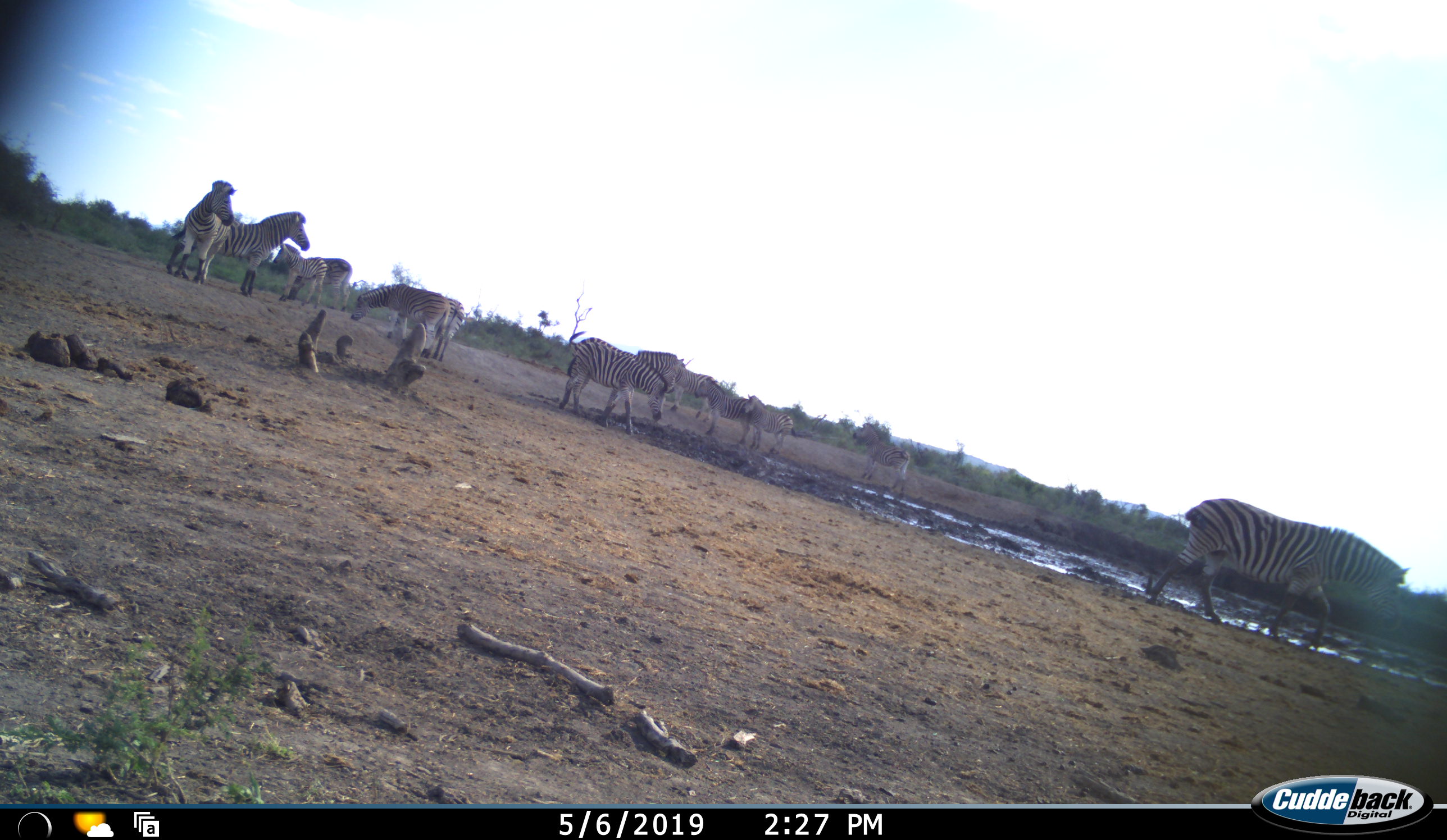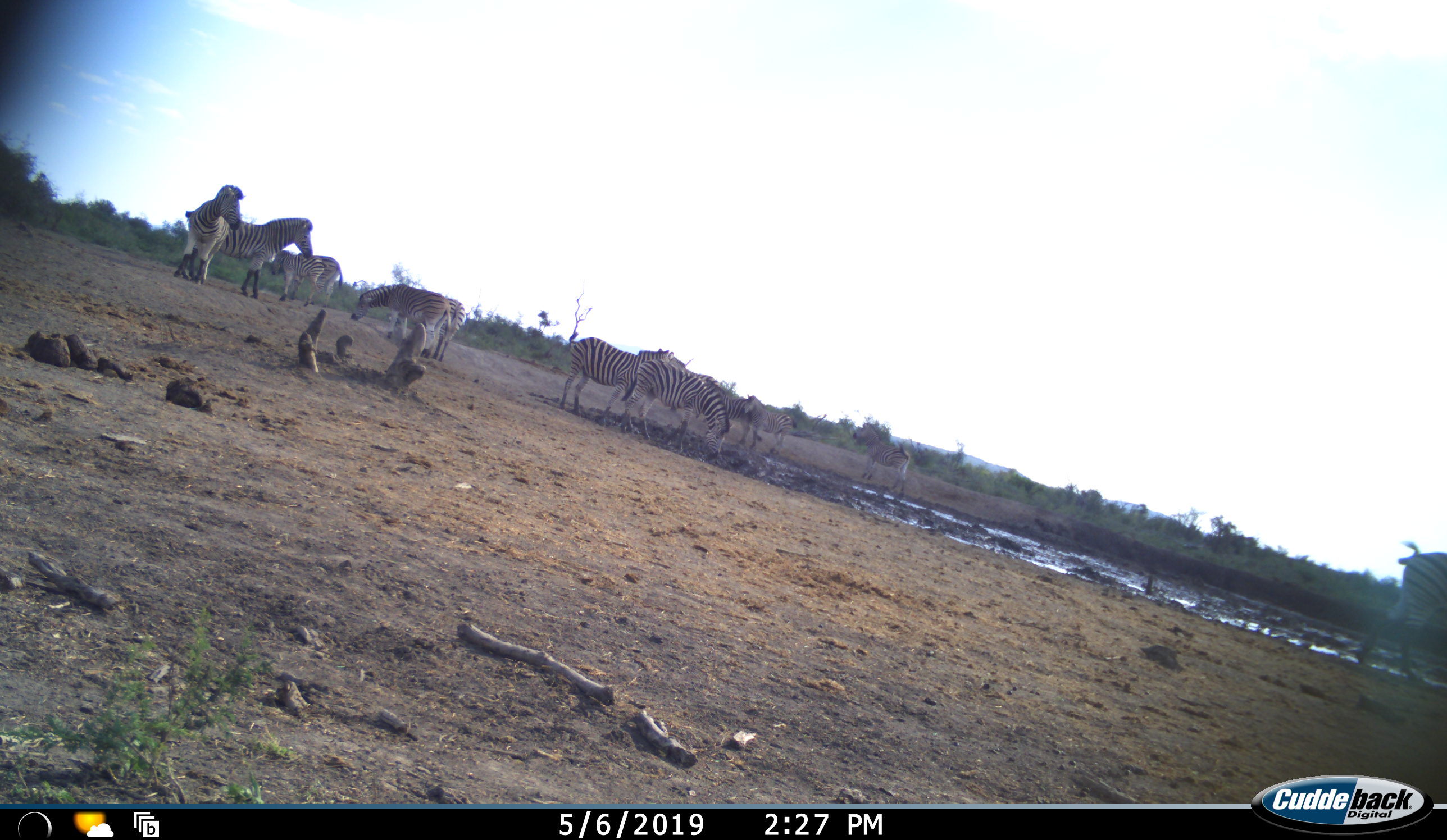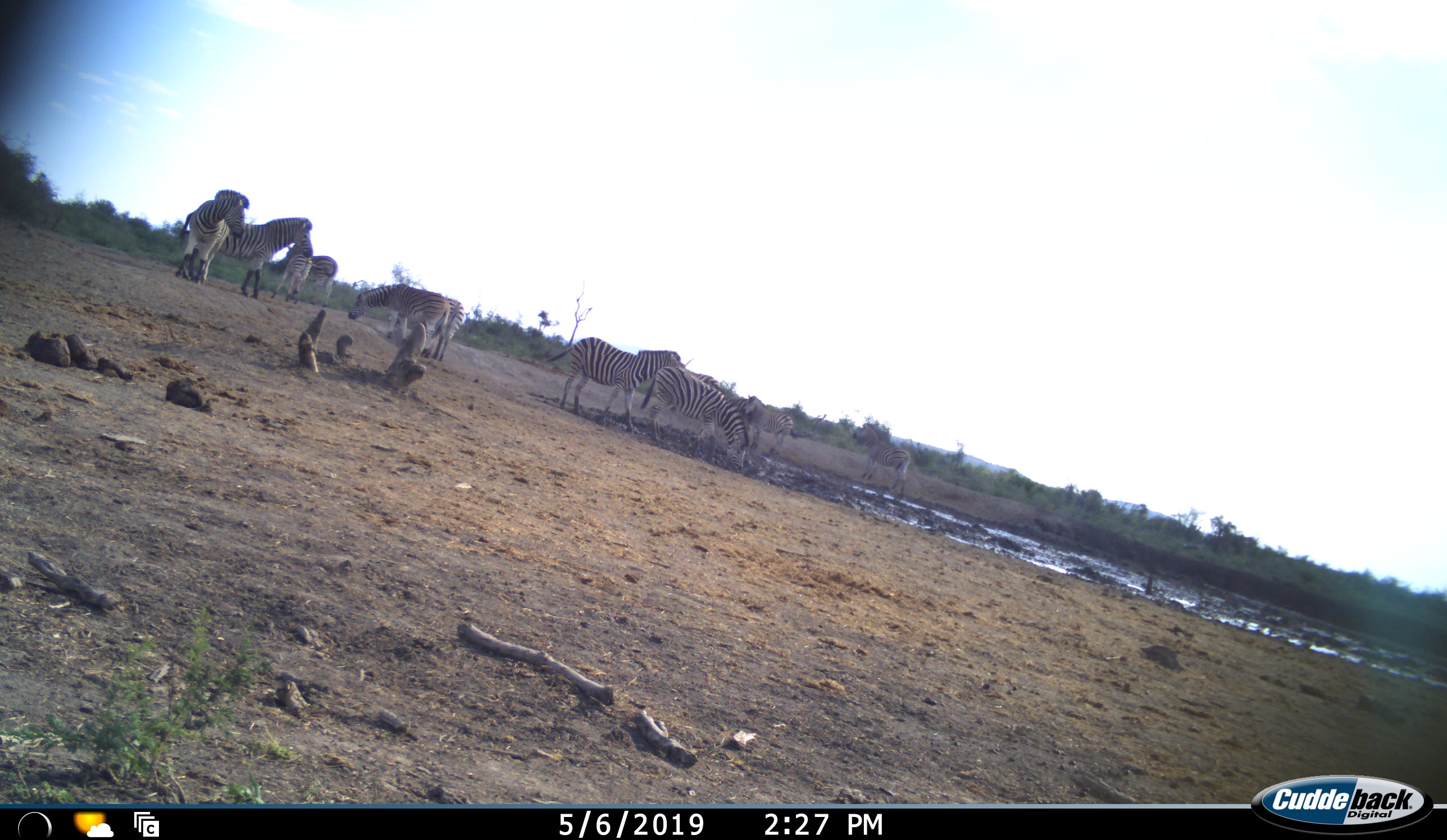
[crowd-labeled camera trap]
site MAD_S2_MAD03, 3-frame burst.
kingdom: Animalia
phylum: Chordata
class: Mammalia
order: Perissodactyla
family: Equidae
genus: Equus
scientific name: Equus quagga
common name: plains zebra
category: zebraplains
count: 11-50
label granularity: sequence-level